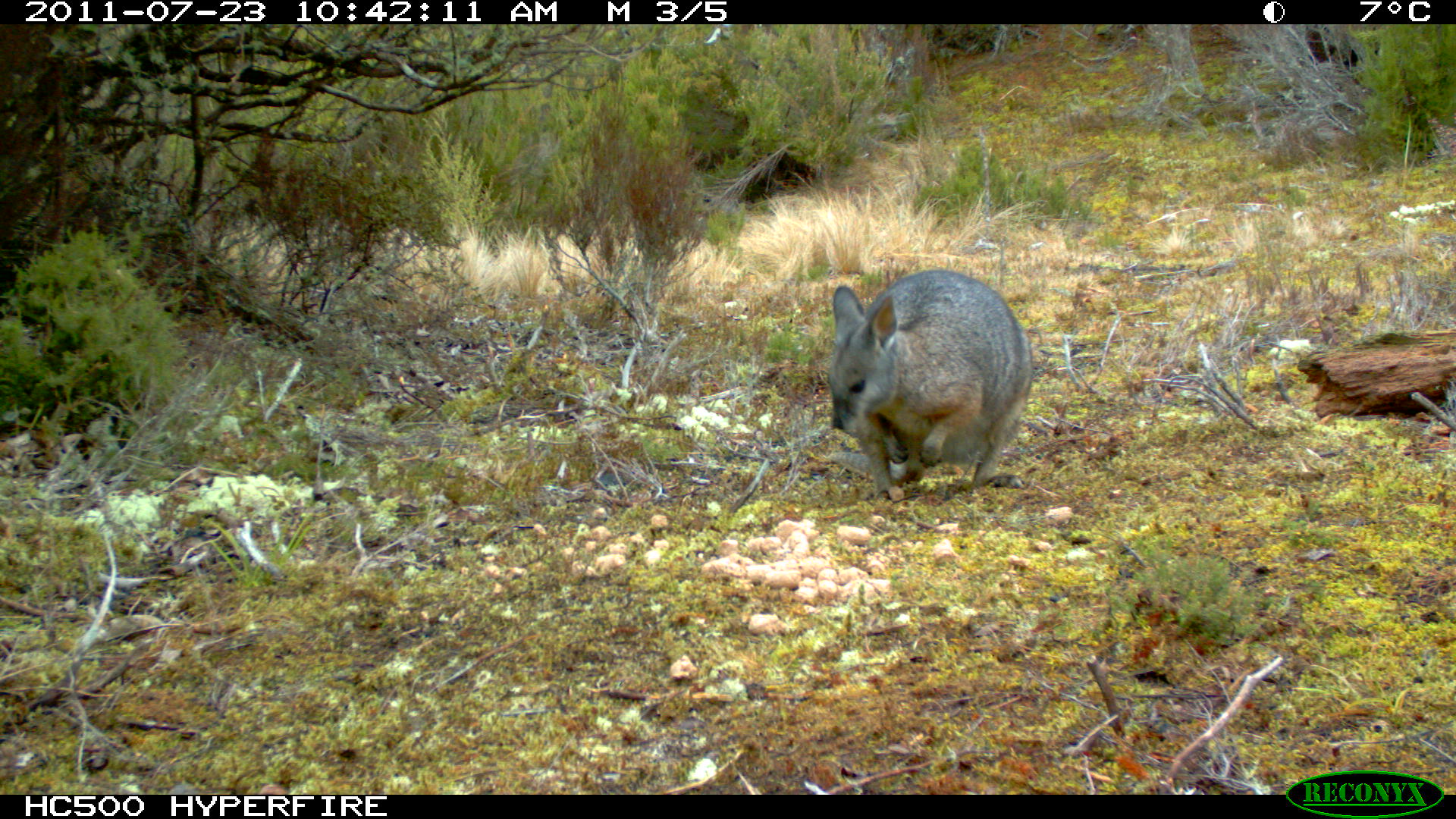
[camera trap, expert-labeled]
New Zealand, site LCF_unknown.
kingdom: Animalia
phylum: Chordata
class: Mammalia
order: Diprotodontia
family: Macropodidae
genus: Notamacropus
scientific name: Notamacropus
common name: wallaby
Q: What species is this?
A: Wallaby (Notamacropus).